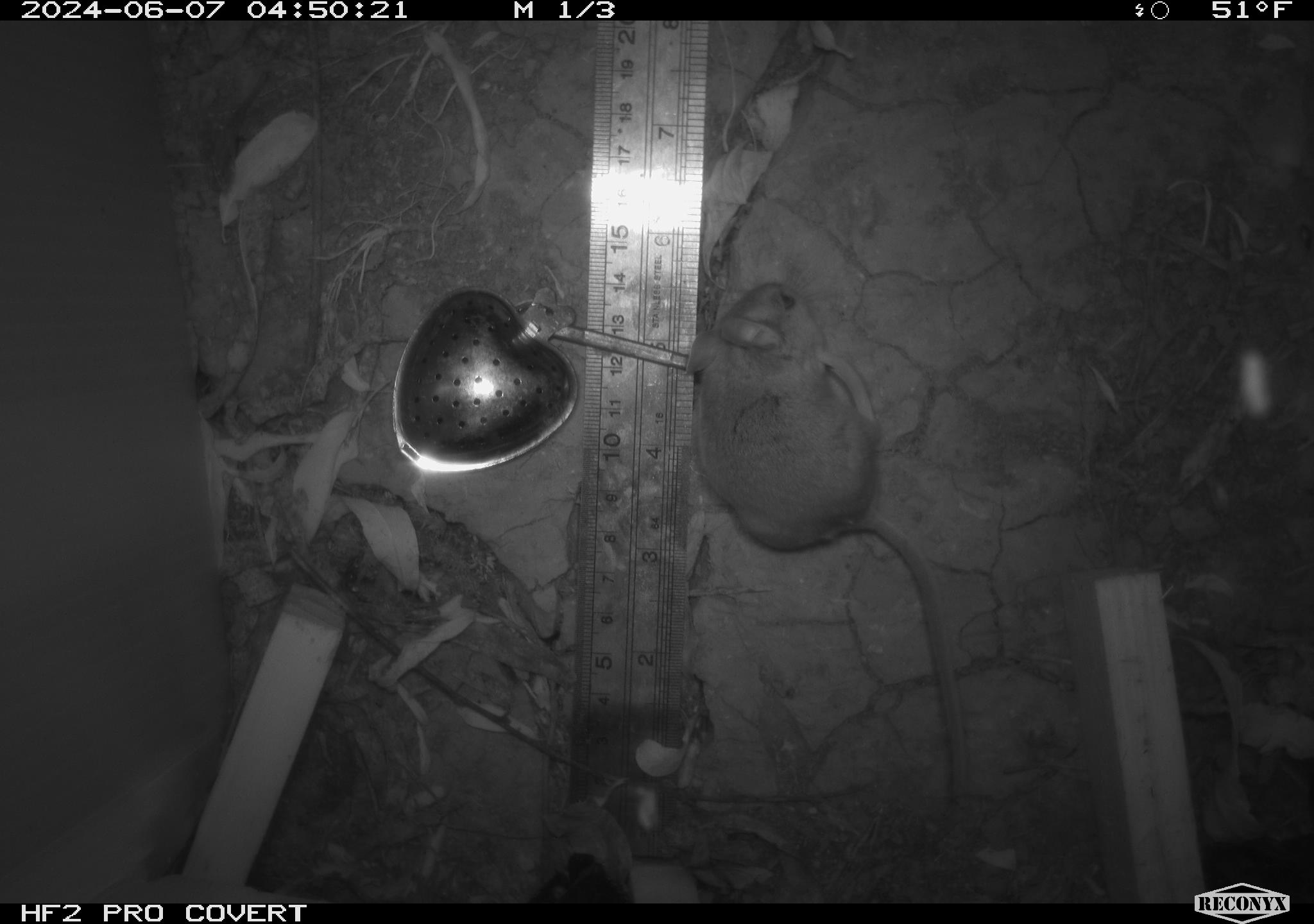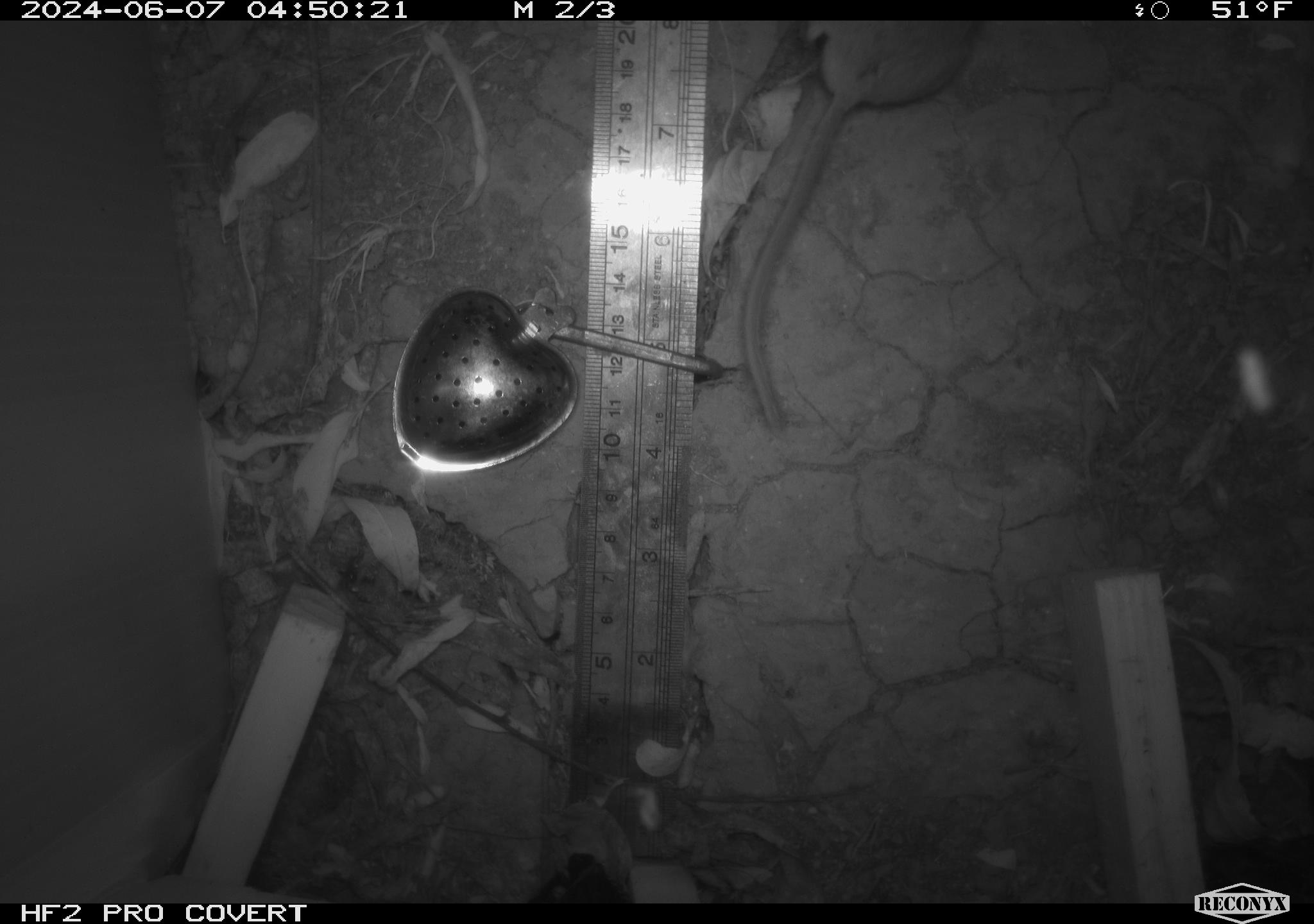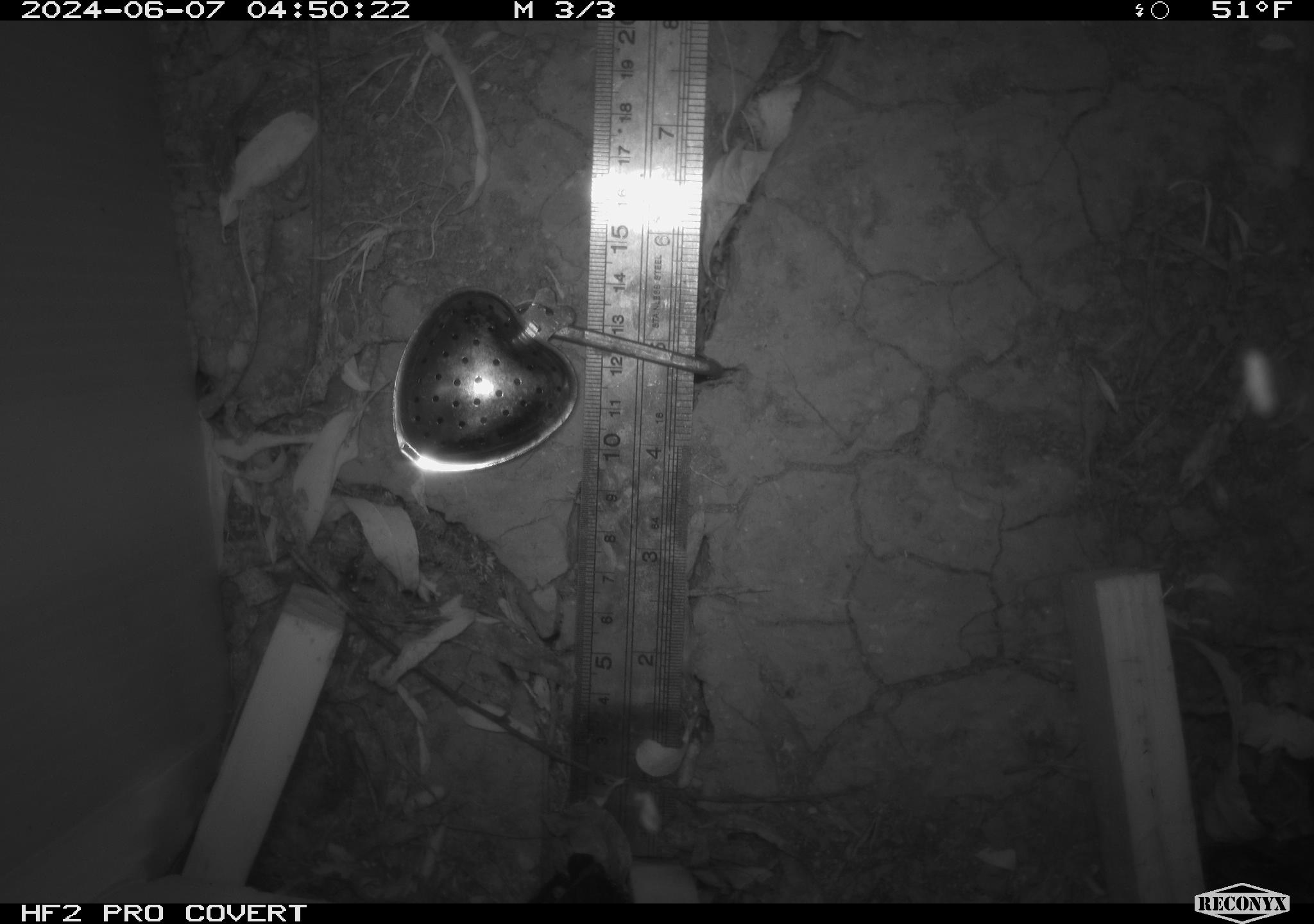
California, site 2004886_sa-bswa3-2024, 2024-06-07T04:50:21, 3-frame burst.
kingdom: Animalia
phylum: Chordata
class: Mammalia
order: Rodentia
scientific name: Rodentia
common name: mouse species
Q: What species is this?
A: Mouse species (Rodentia).